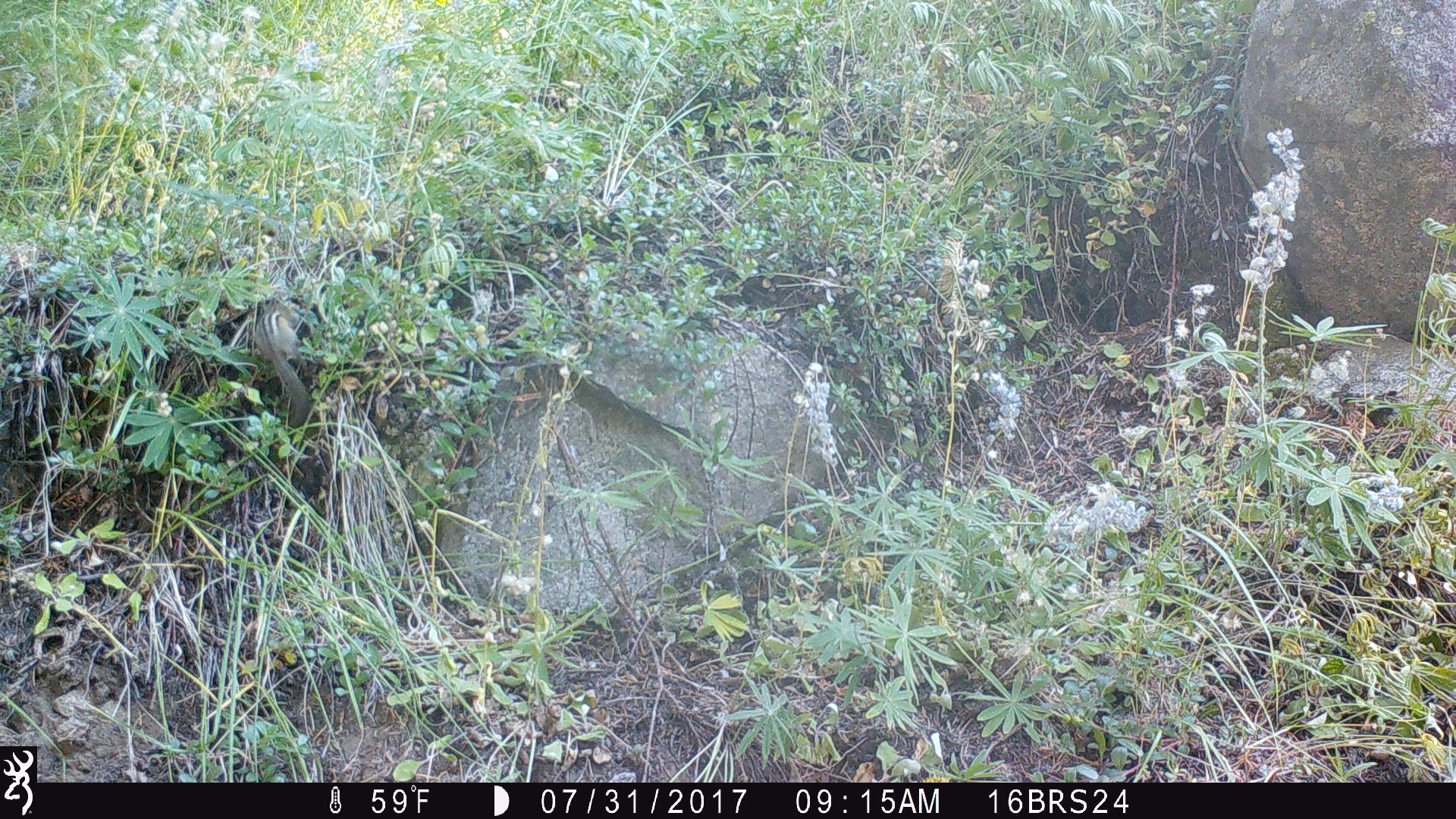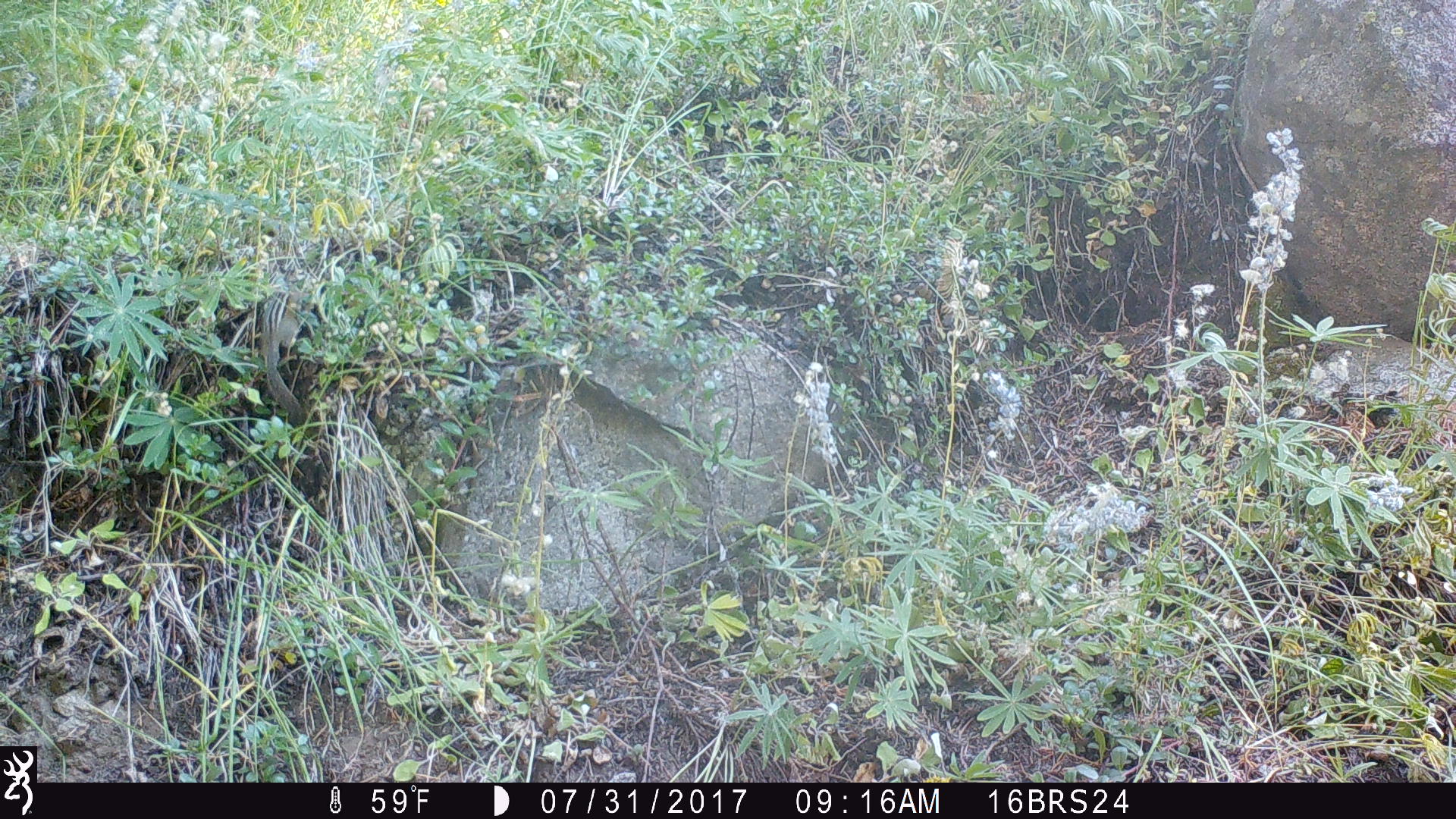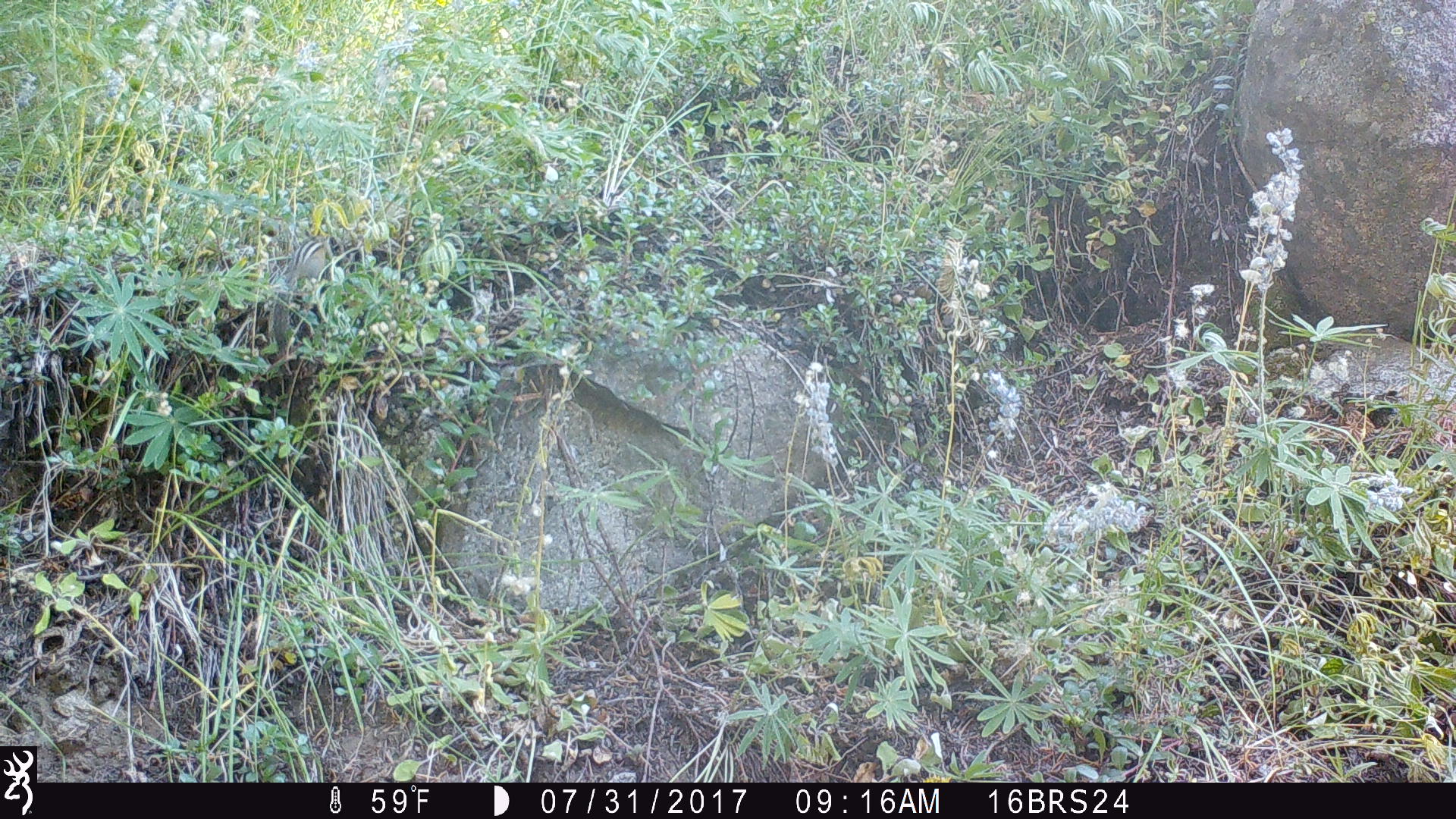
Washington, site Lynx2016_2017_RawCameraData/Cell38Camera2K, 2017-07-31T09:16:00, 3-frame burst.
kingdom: Animalia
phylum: Chordata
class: Mammalia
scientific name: Mammalia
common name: small mammal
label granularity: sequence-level